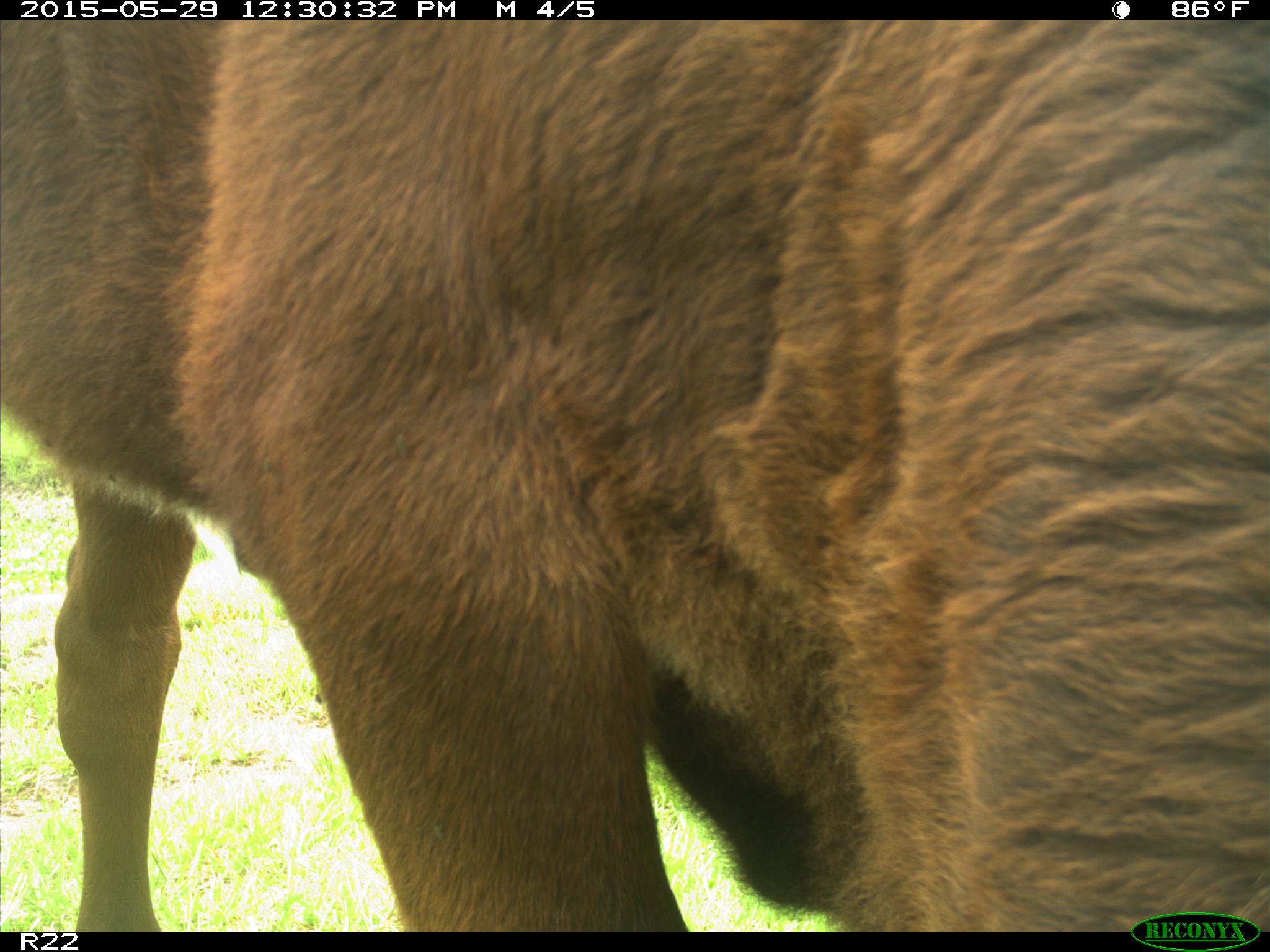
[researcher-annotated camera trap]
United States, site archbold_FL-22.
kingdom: Animalia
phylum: Chordata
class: Mammalia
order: Artiodactyla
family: Bovidae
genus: Bos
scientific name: Bos taurus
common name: domestic cow